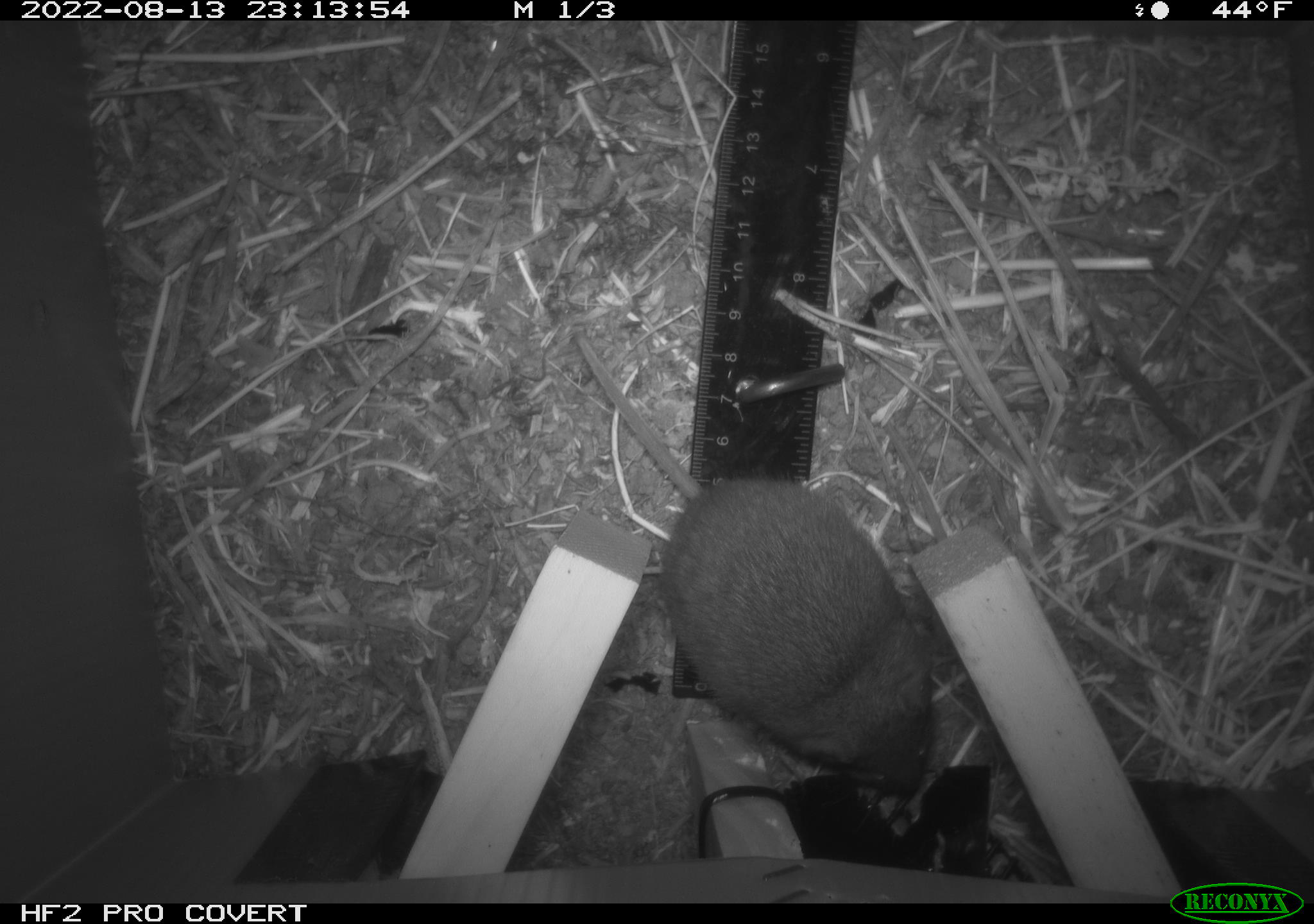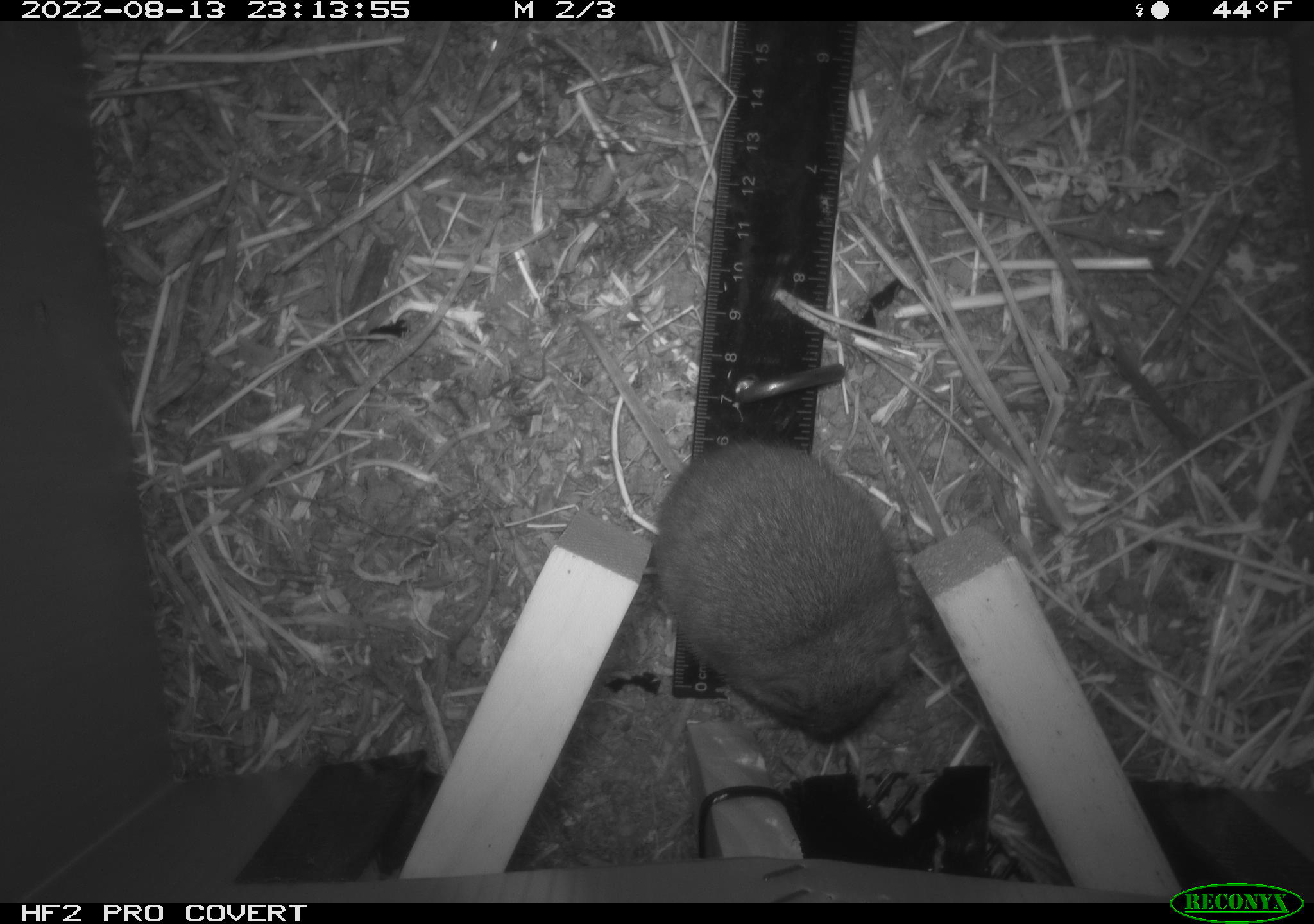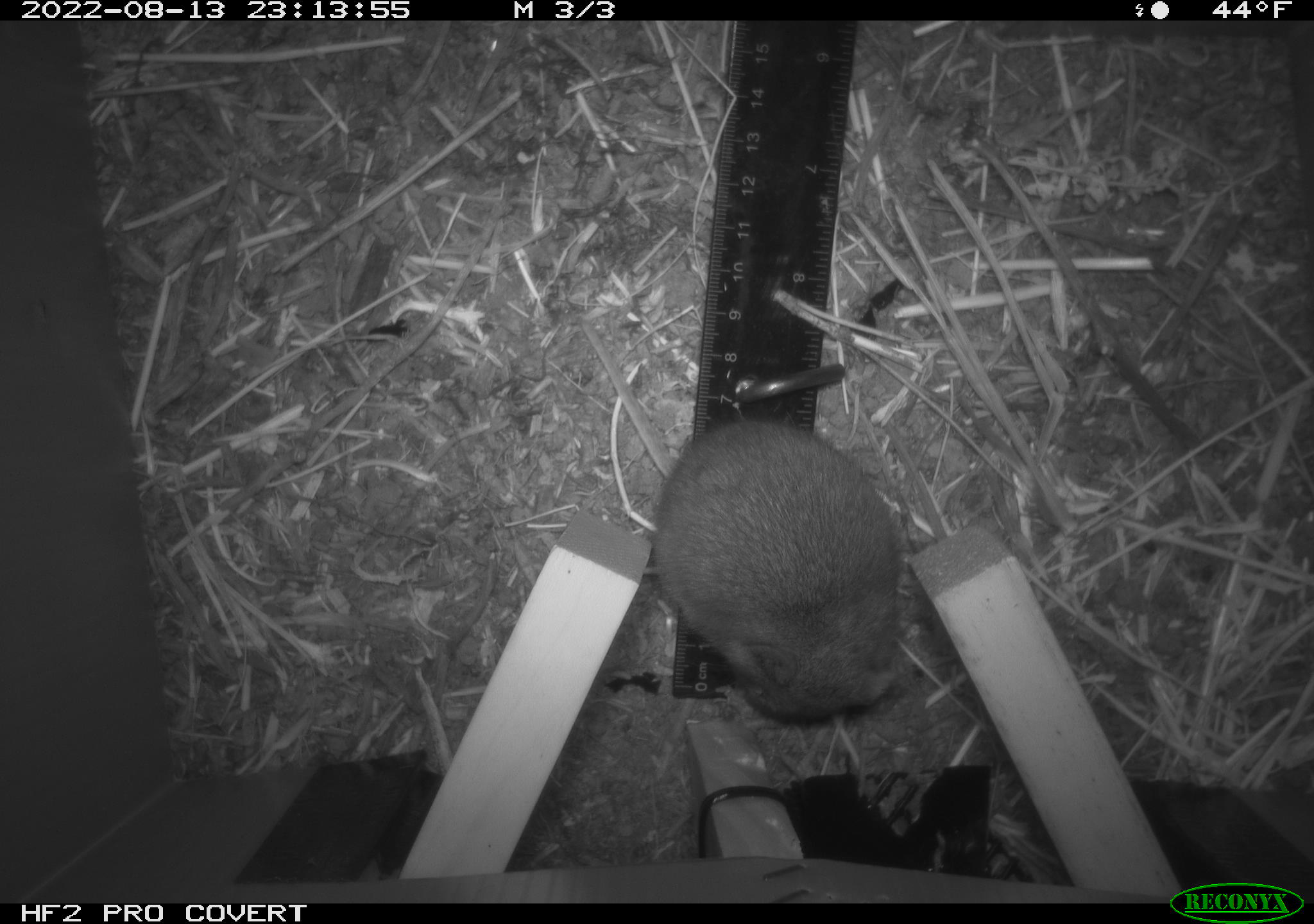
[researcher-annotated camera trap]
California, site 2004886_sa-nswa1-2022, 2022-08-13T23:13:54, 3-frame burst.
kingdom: Animalia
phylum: Chordata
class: Mammalia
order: Rodentia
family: Cricetidae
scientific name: Cricetidae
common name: hamsters, voles, lemmings, and allies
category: cricetidae family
Cricetidae family (hamsters, voles, lemmings, and allies) (Cricetidae).